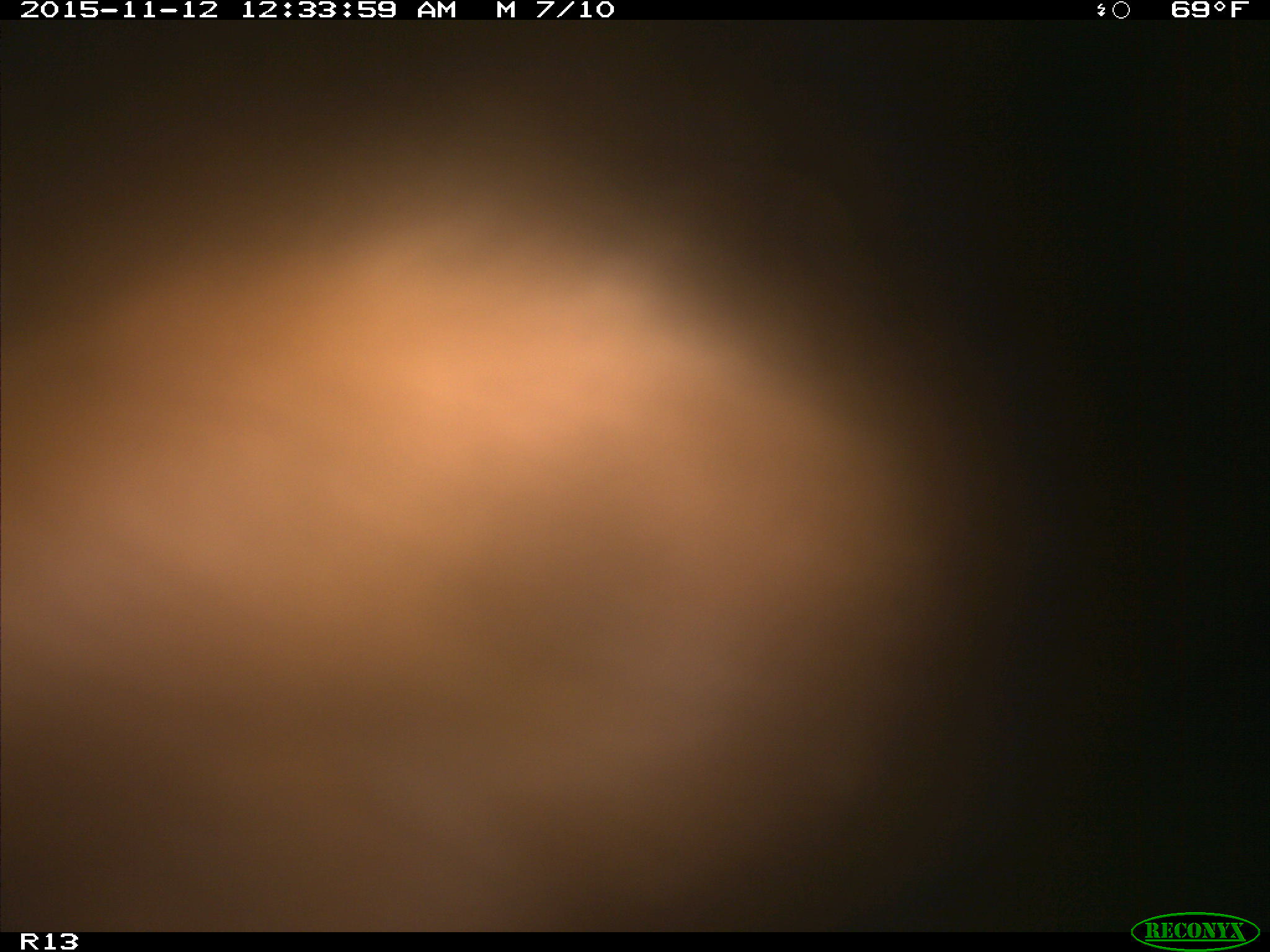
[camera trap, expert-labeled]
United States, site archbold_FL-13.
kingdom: Animalia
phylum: Chordata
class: Mammalia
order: Artiodactyla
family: Bovidae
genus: Bos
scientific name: Bos taurus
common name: domestic cow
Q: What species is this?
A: Bos taurus (domestic cow).